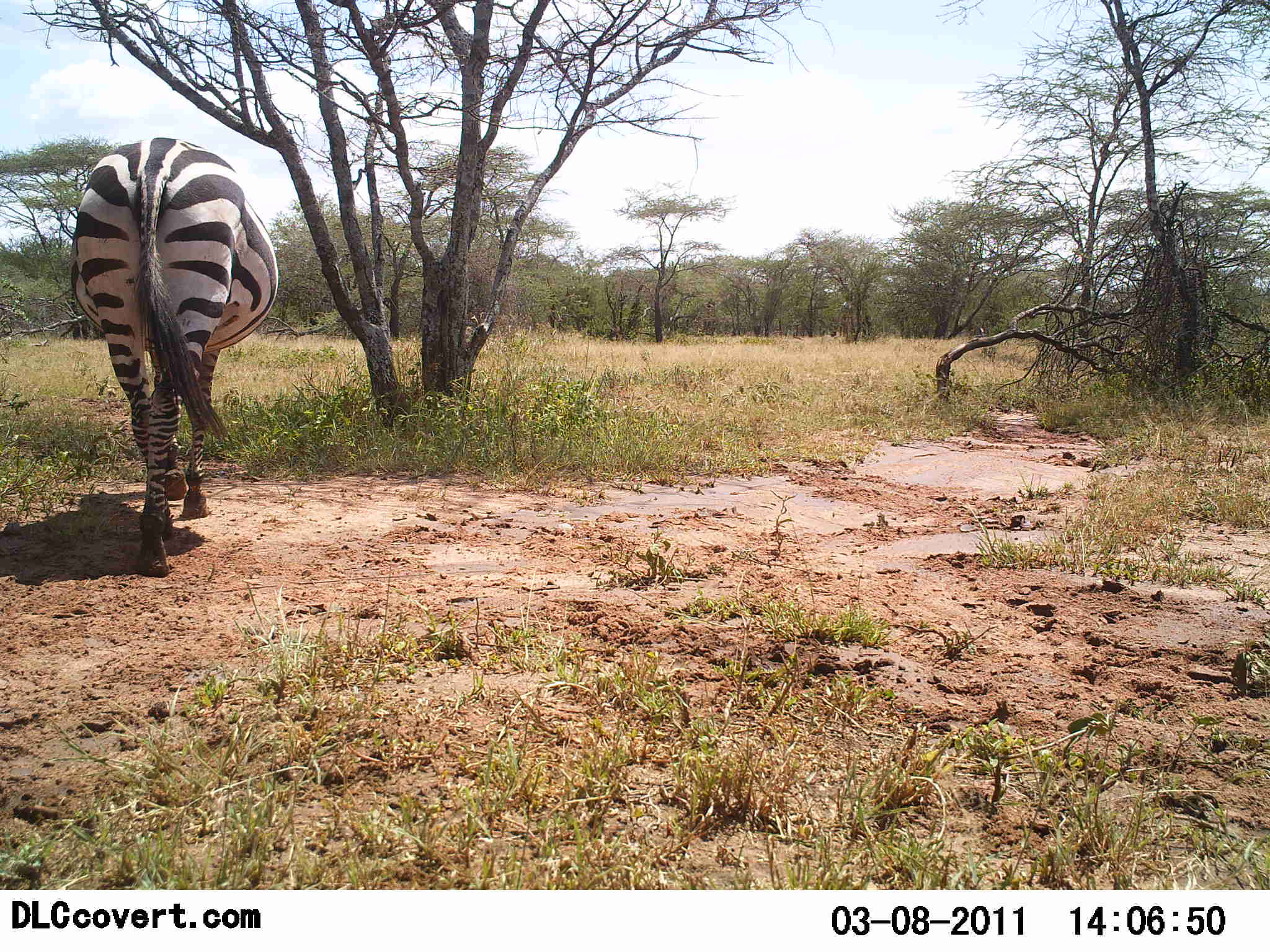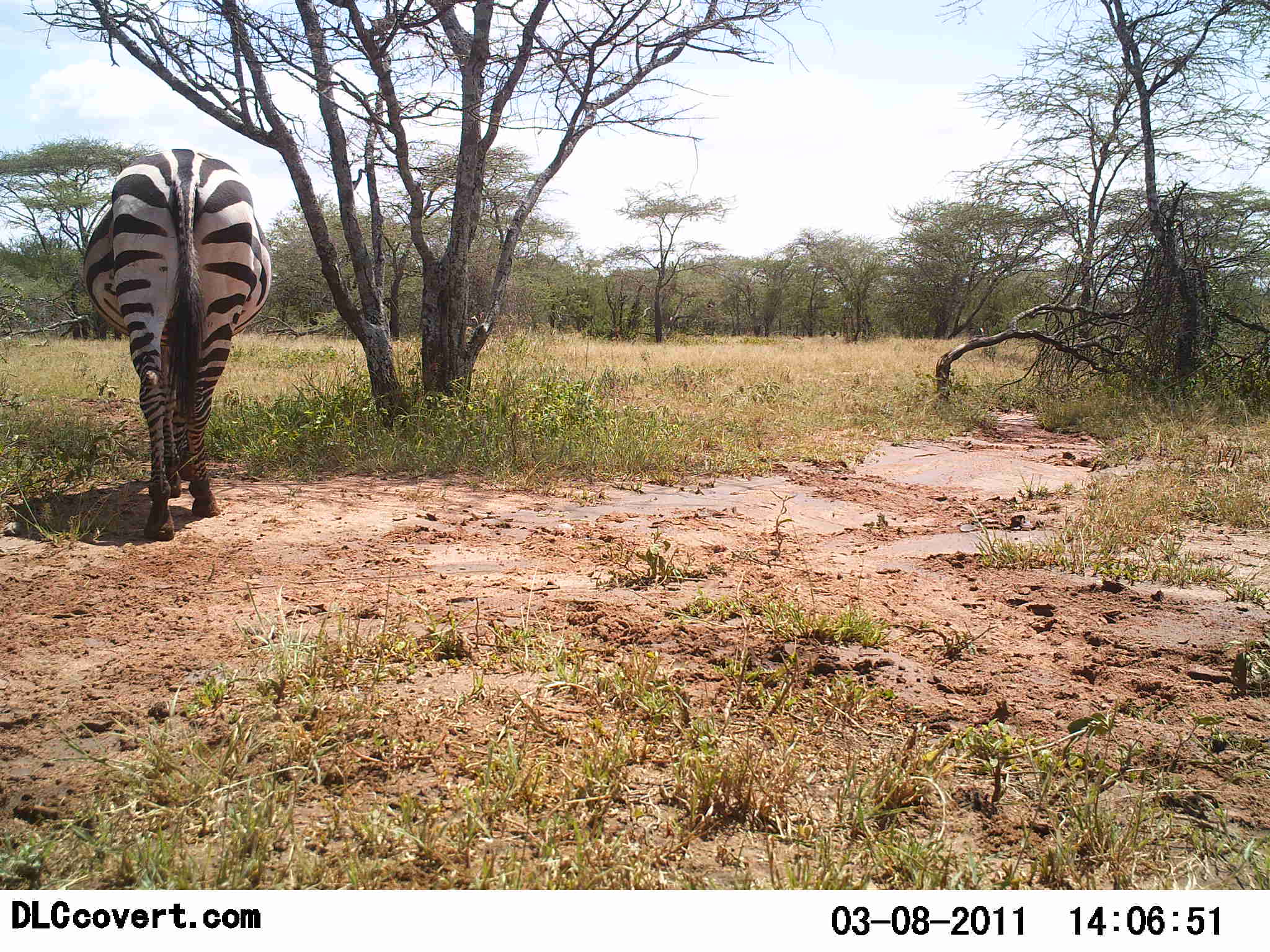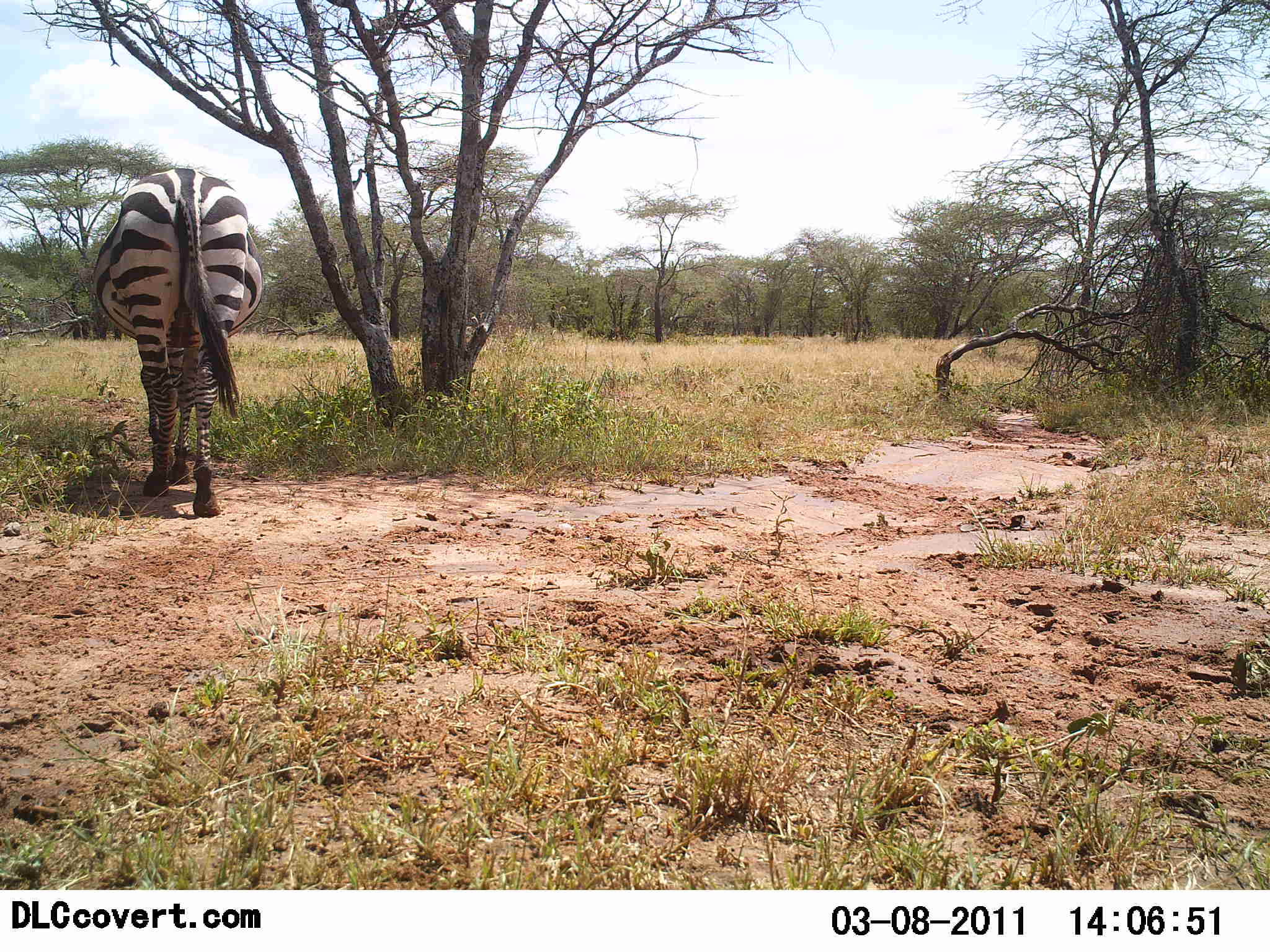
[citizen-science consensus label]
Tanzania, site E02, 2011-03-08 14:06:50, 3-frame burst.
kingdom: Animalia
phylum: Chordata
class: Mammalia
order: Perissodactyla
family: Equidae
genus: Equus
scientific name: Equus quagga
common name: plains zebra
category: zebra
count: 1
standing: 23%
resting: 0%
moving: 85%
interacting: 0%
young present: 0%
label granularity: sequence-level